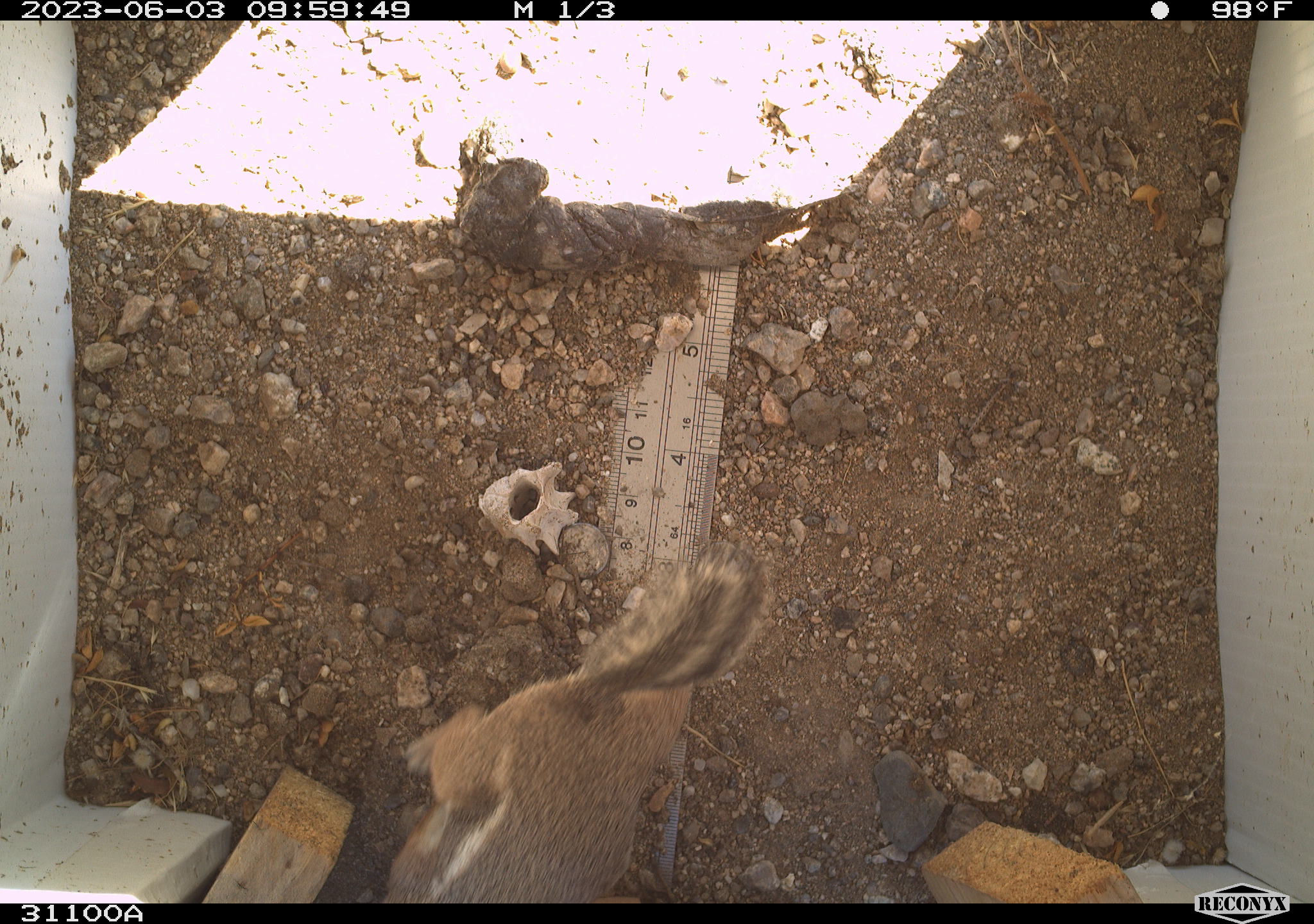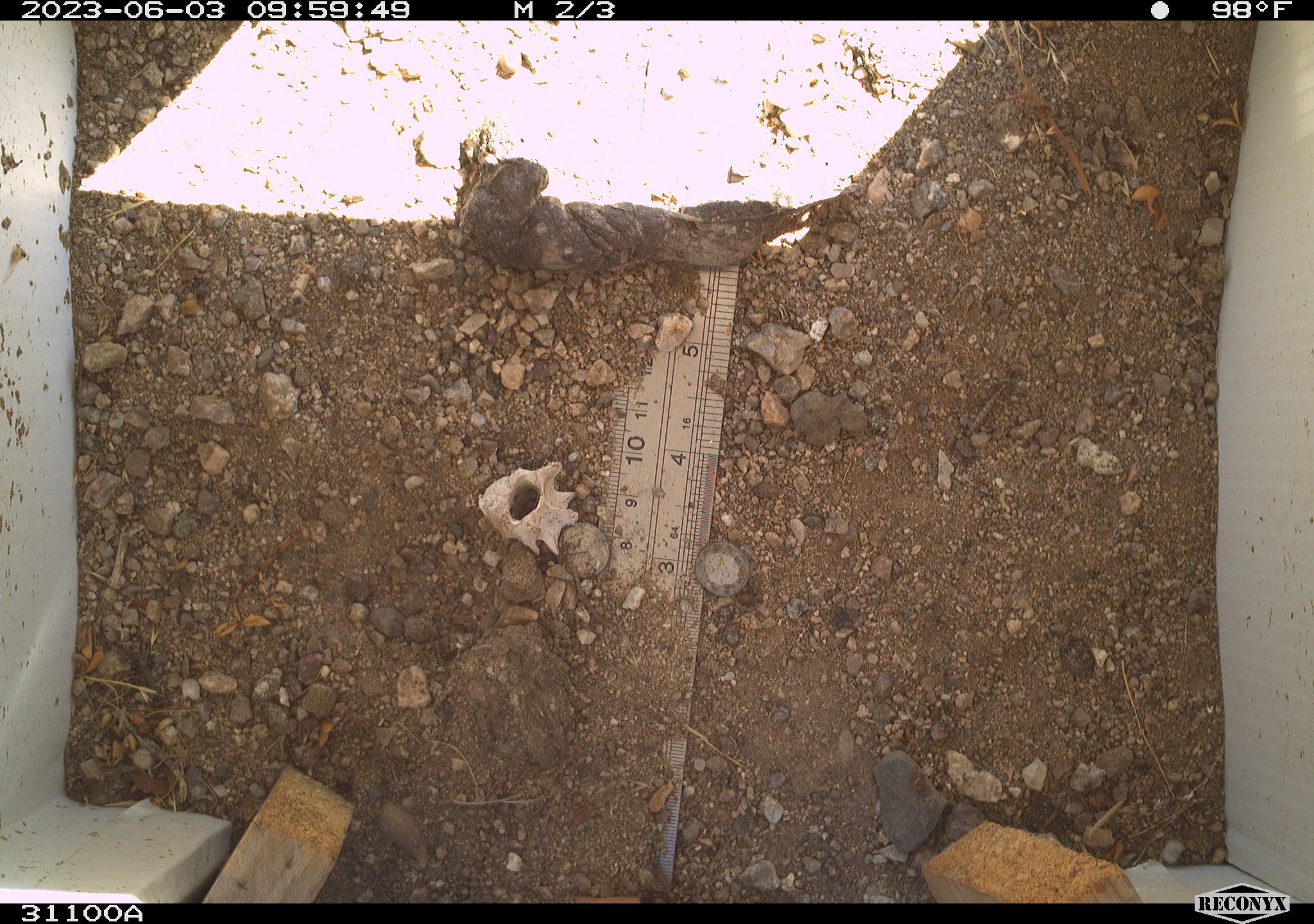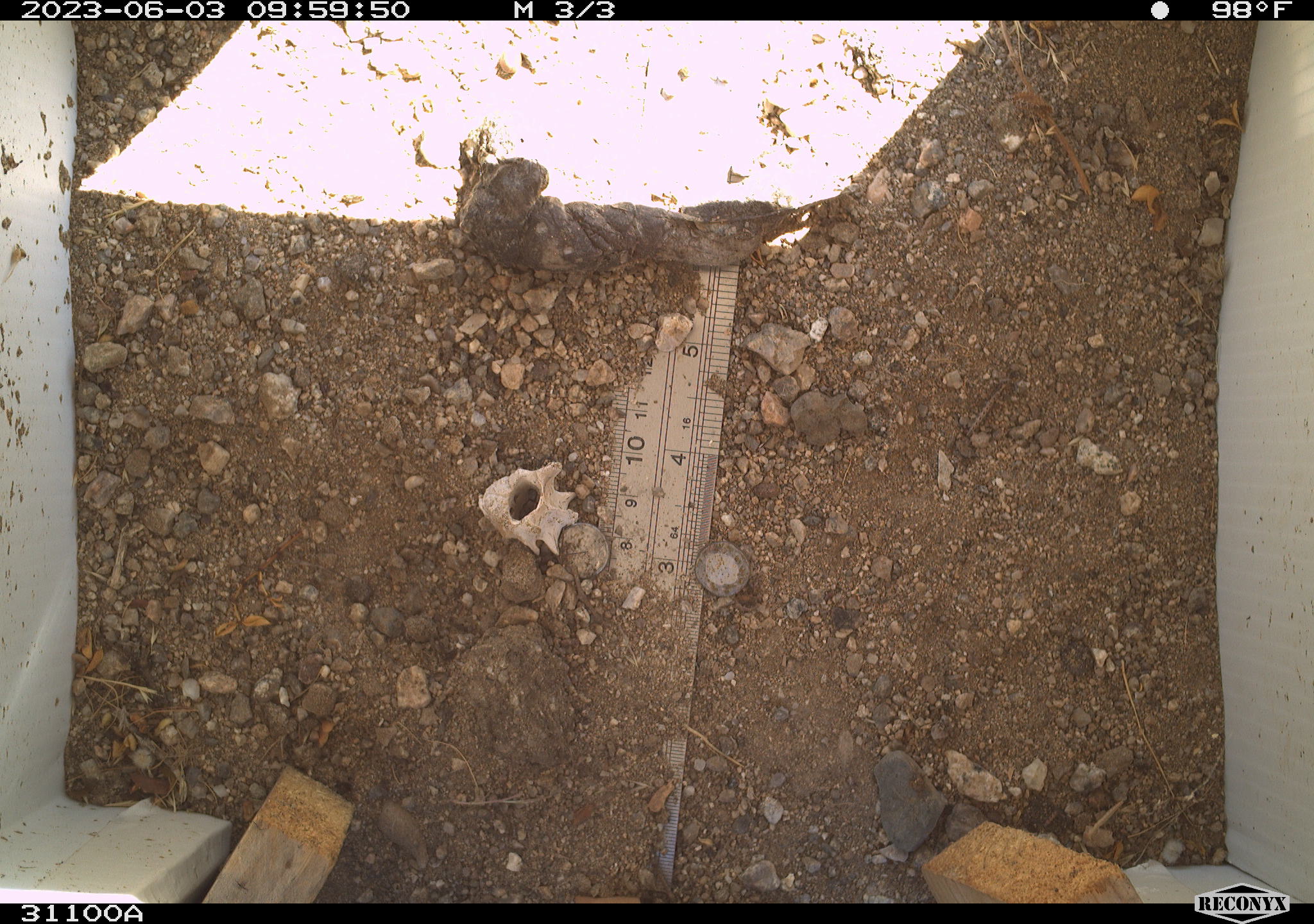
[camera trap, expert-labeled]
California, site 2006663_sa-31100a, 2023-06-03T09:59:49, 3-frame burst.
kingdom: Animalia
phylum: Chordata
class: Mammalia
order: Rodentia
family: Sciuridae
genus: Ammospermophilus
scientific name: Ammospermophilus leucurus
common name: white-tailed antelope squirrel